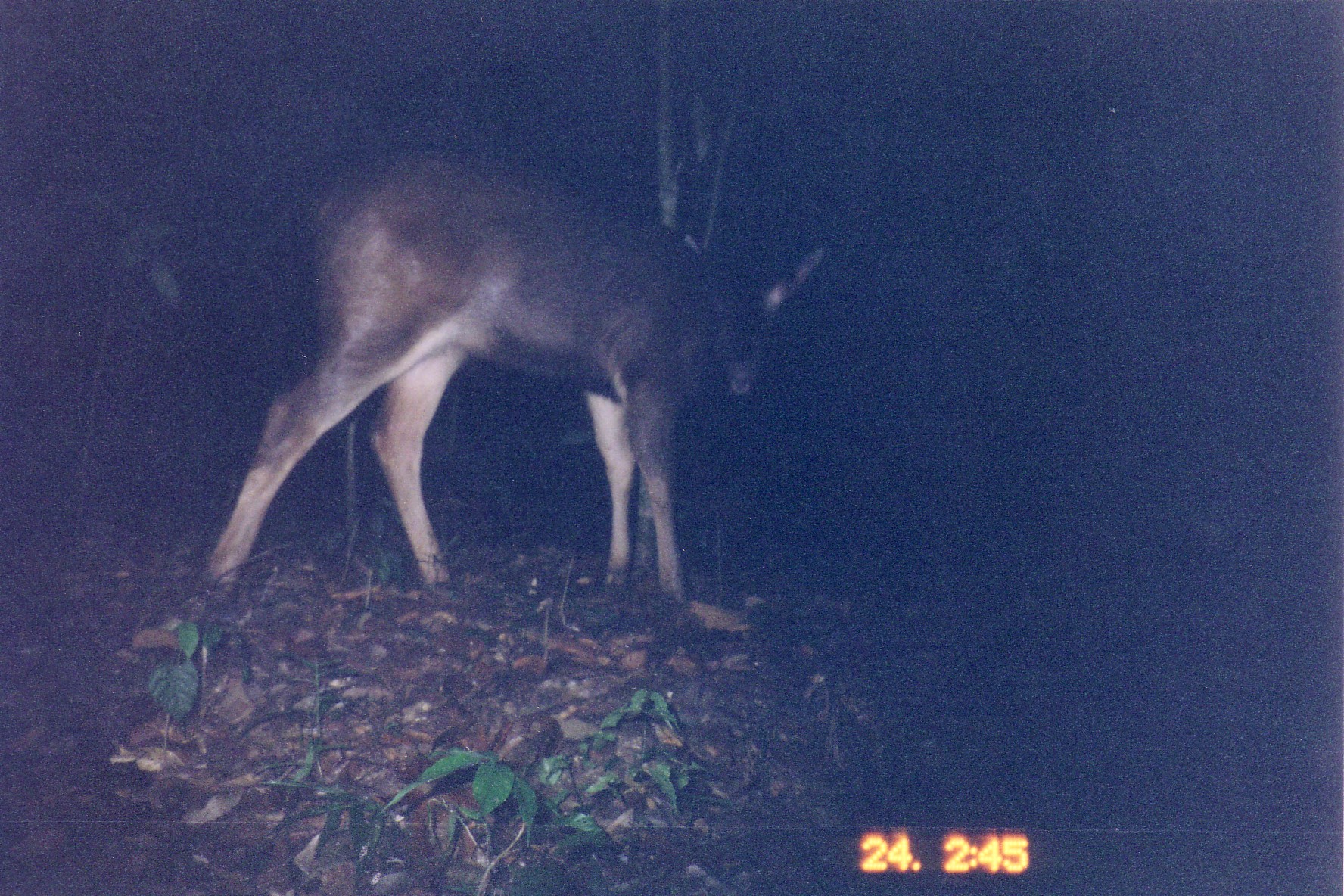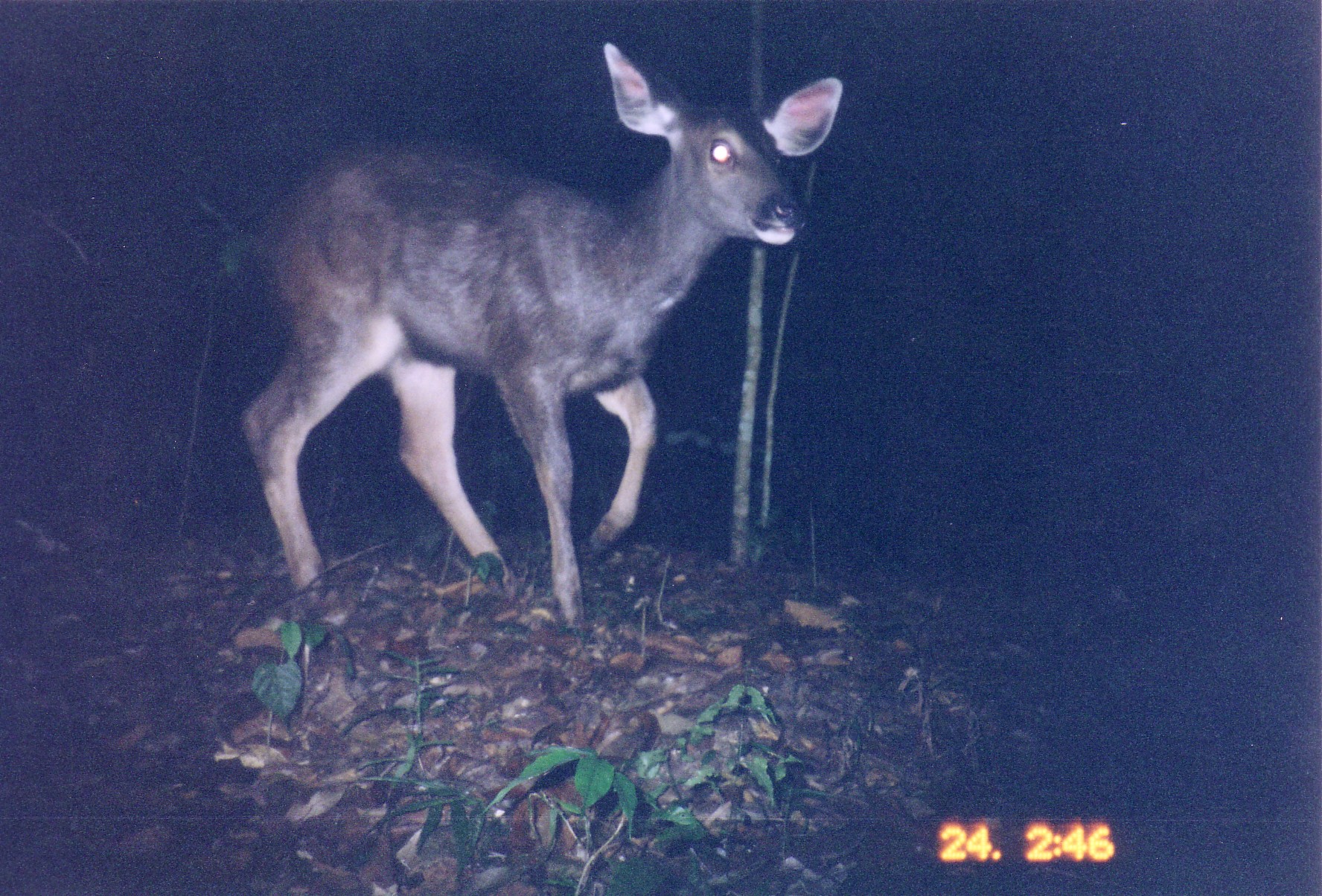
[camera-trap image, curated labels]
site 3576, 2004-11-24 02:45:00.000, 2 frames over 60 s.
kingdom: Animalia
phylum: Chordata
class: Mammalia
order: Artiodactyla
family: Cervidae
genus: Rusa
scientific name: Rusa unicolor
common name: sambar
Rusa unicolor (sambar), count 1.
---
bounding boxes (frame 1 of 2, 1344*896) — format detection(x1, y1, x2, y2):
rusa unicolor: detection(197, 152, 825, 628)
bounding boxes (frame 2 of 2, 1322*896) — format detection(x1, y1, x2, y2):
rusa unicolor: detection(242, 43, 842, 645)